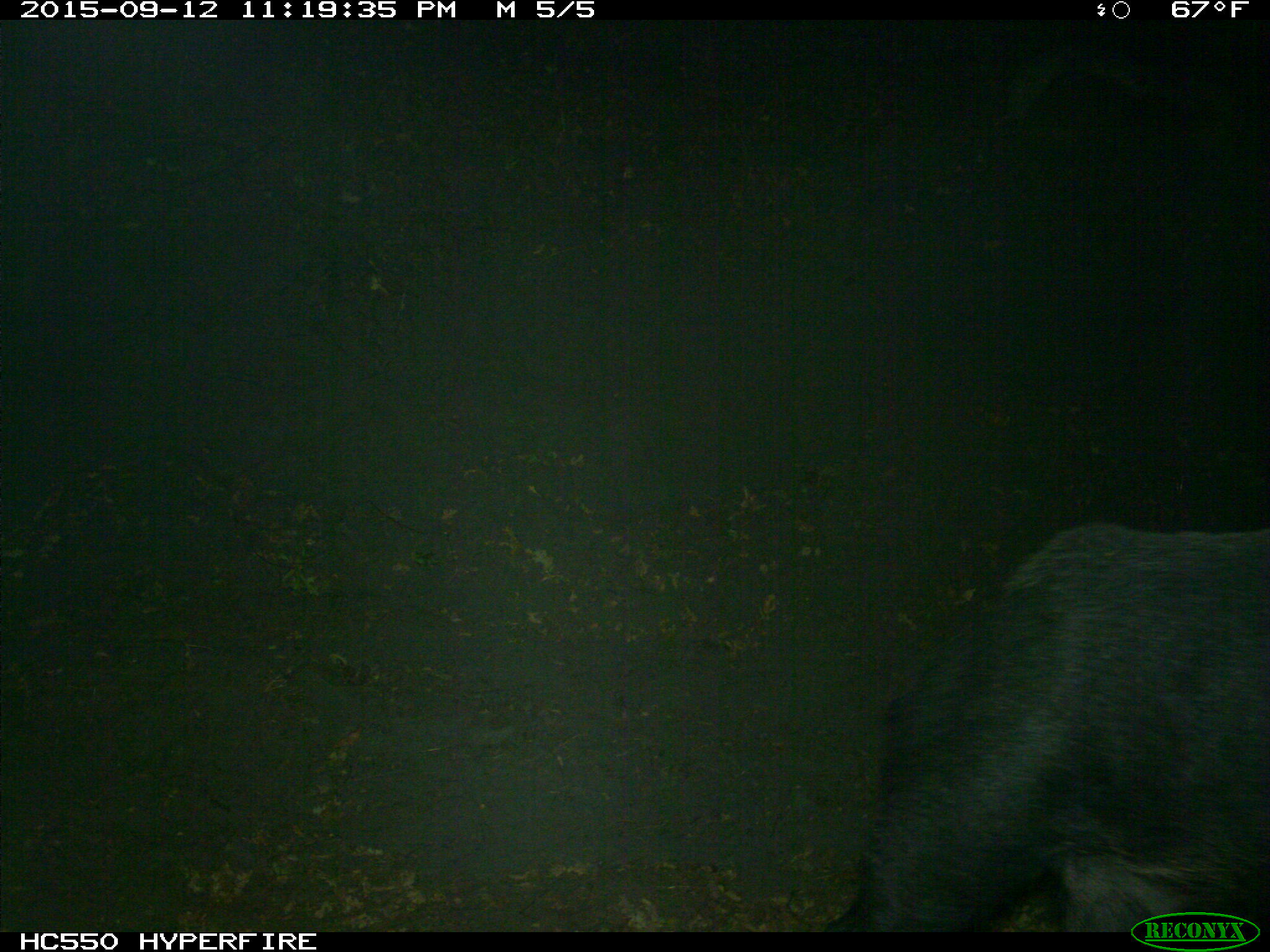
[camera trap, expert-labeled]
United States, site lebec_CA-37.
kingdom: Animalia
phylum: Chordata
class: Mammalia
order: Artiodactyla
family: Suidae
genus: Sus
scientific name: Sus scrofa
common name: wild boar